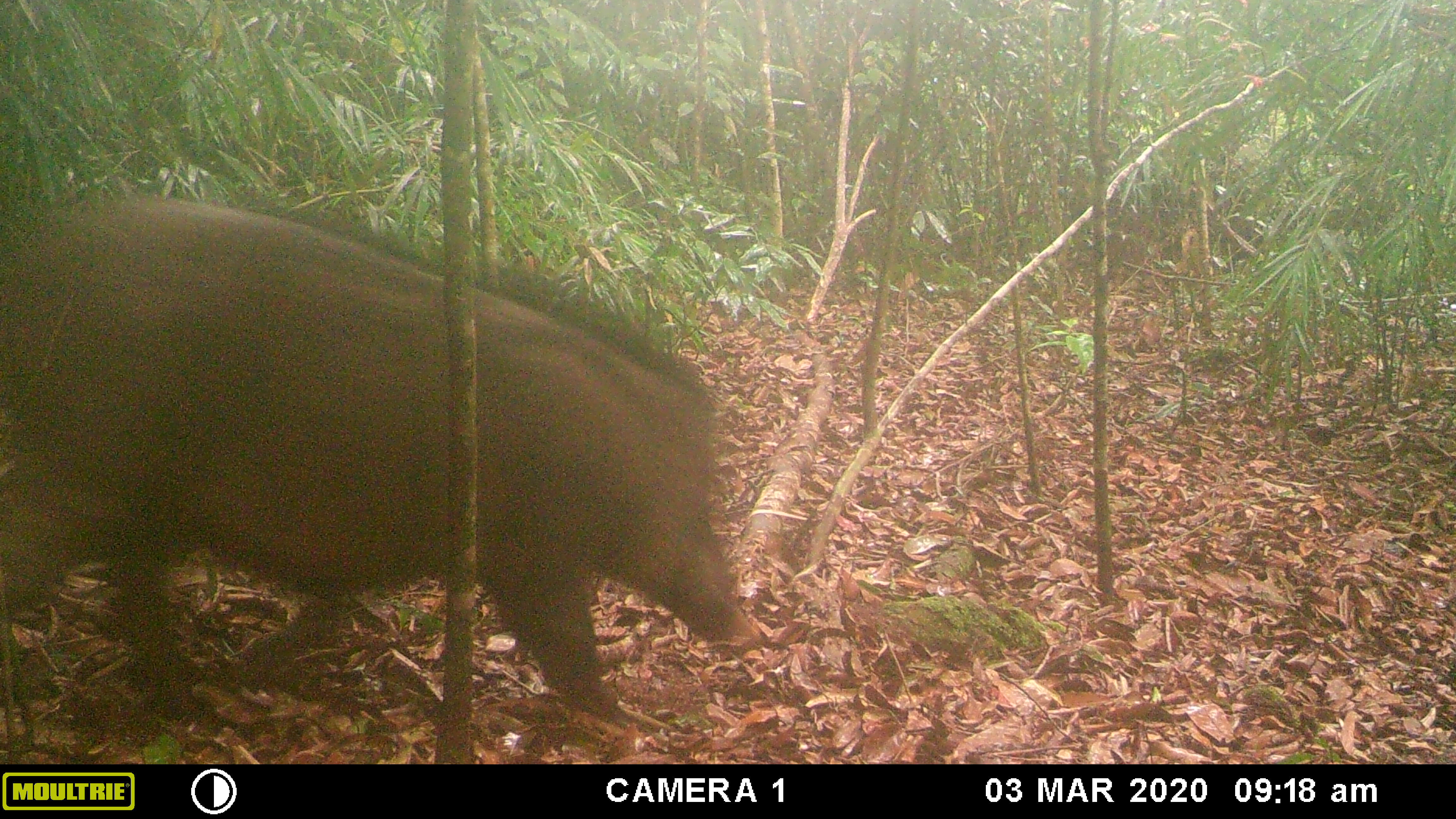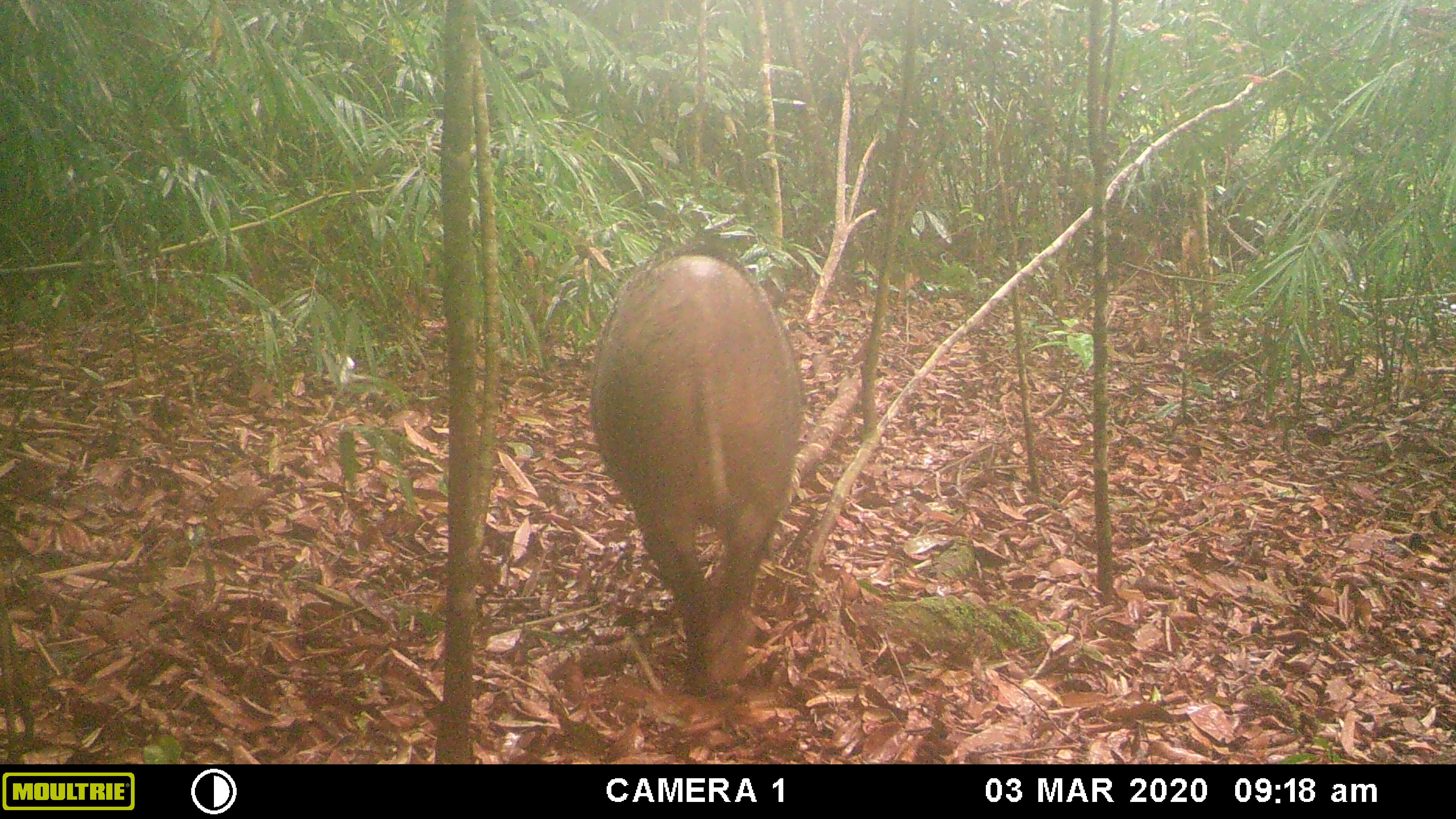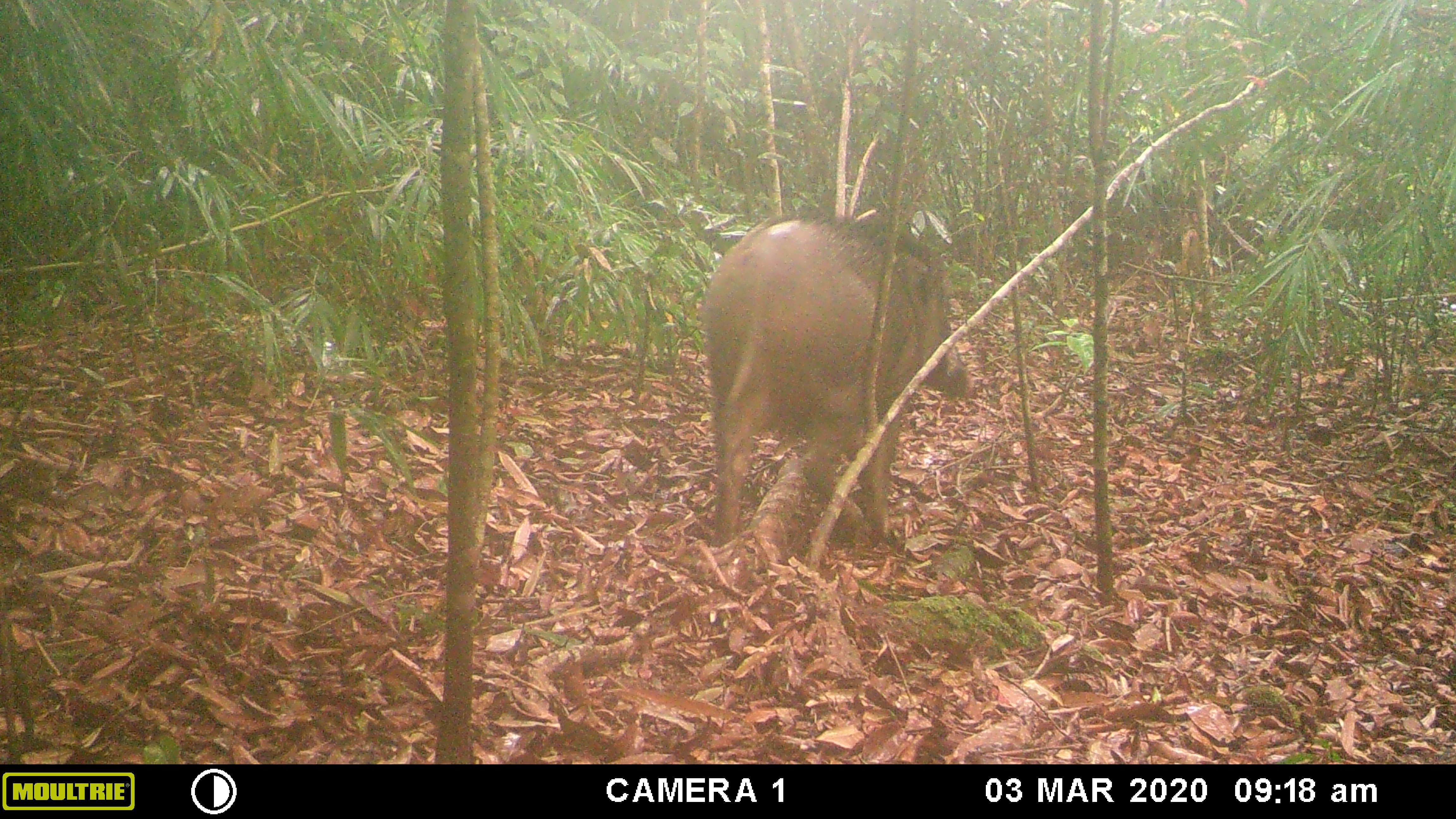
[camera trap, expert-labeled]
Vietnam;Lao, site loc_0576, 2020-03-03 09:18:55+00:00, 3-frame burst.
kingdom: Animalia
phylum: Chordata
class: Mammalia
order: Artiodactyla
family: Suidae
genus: Sus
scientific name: Sus scrofa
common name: eurasian wild pig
Eurasian wild pig (Sus scrofa). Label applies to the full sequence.